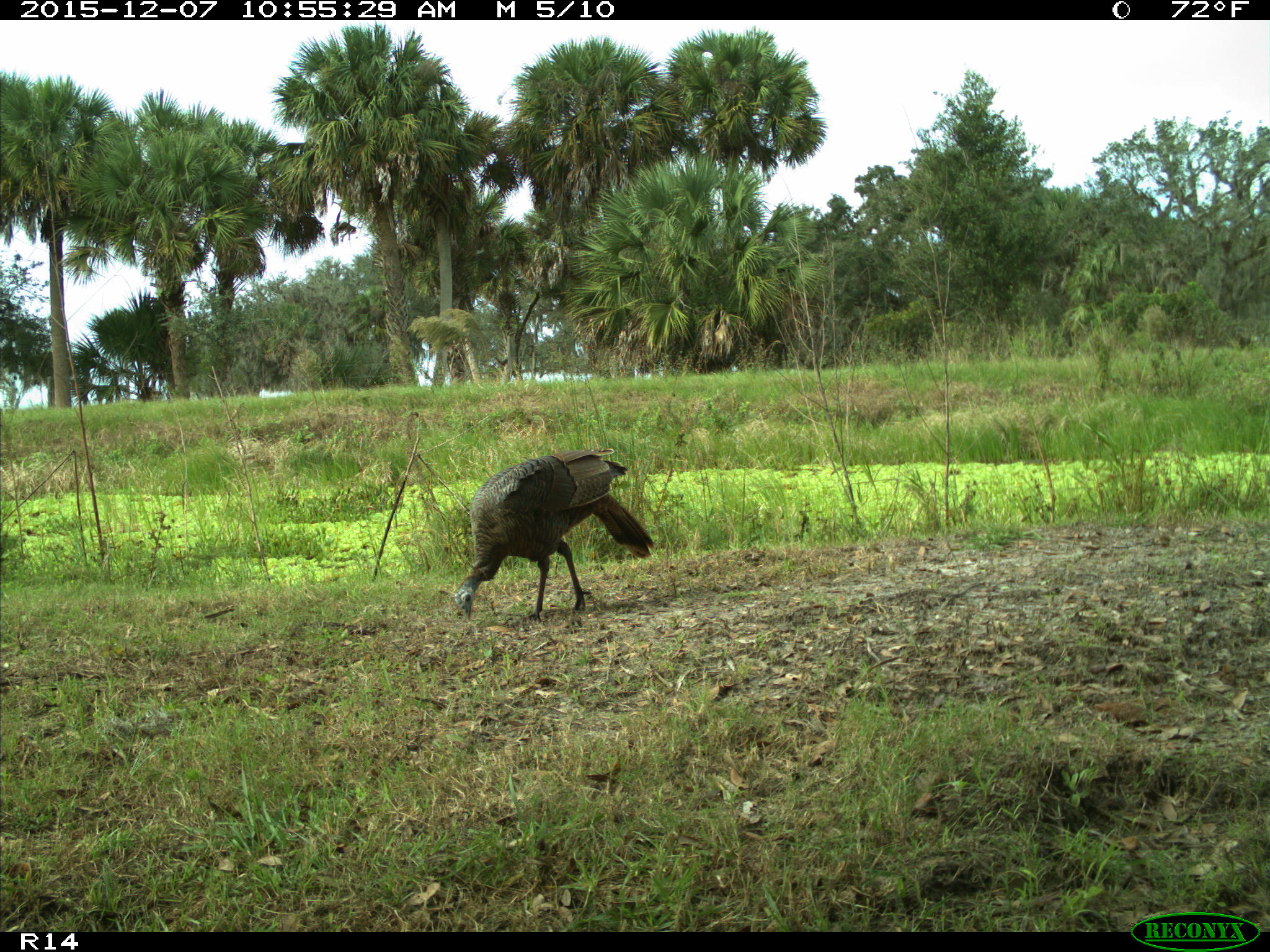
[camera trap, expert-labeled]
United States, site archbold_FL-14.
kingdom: Animalia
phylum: Chordata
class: Aves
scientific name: Aves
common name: birds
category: unidentified bird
Unidentified bird (birds) (Aves).